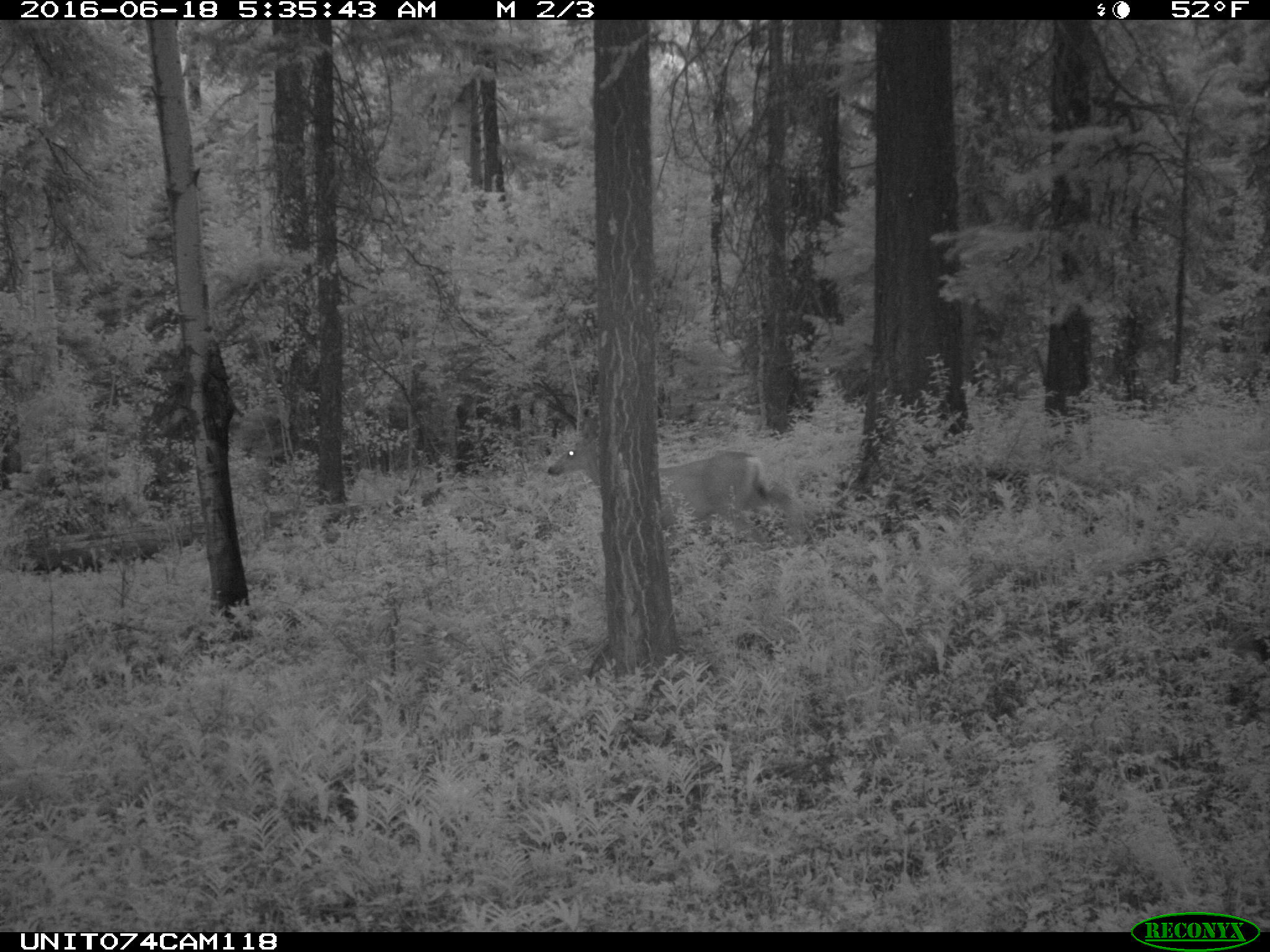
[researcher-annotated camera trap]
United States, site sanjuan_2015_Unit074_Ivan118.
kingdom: Animalia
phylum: Chordata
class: Mammalia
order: Artiodactyla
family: Cervidae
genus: Odocoileus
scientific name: Odocoileus hemionus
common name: mule deer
Odocoileus hemionus (mule deer).